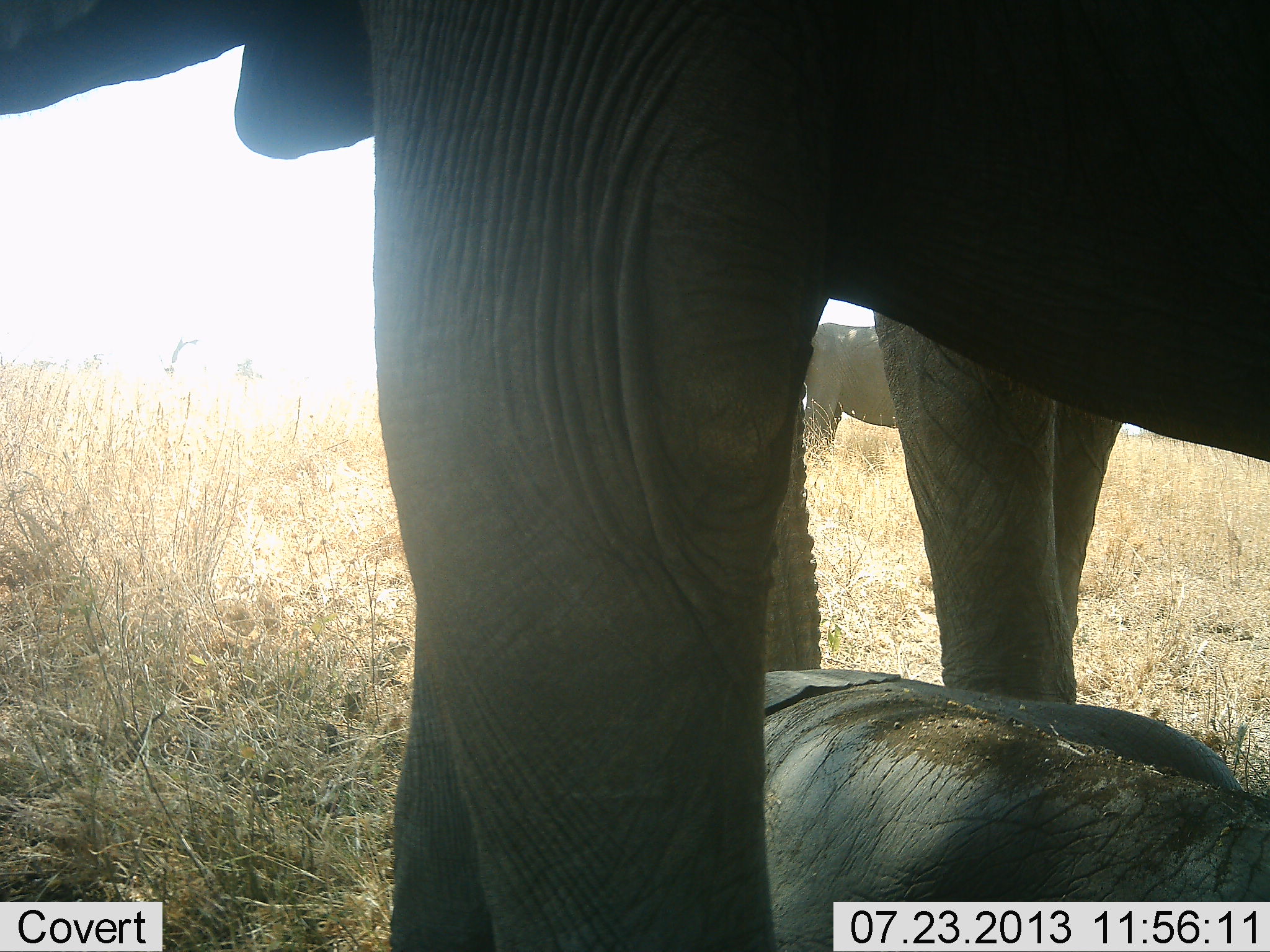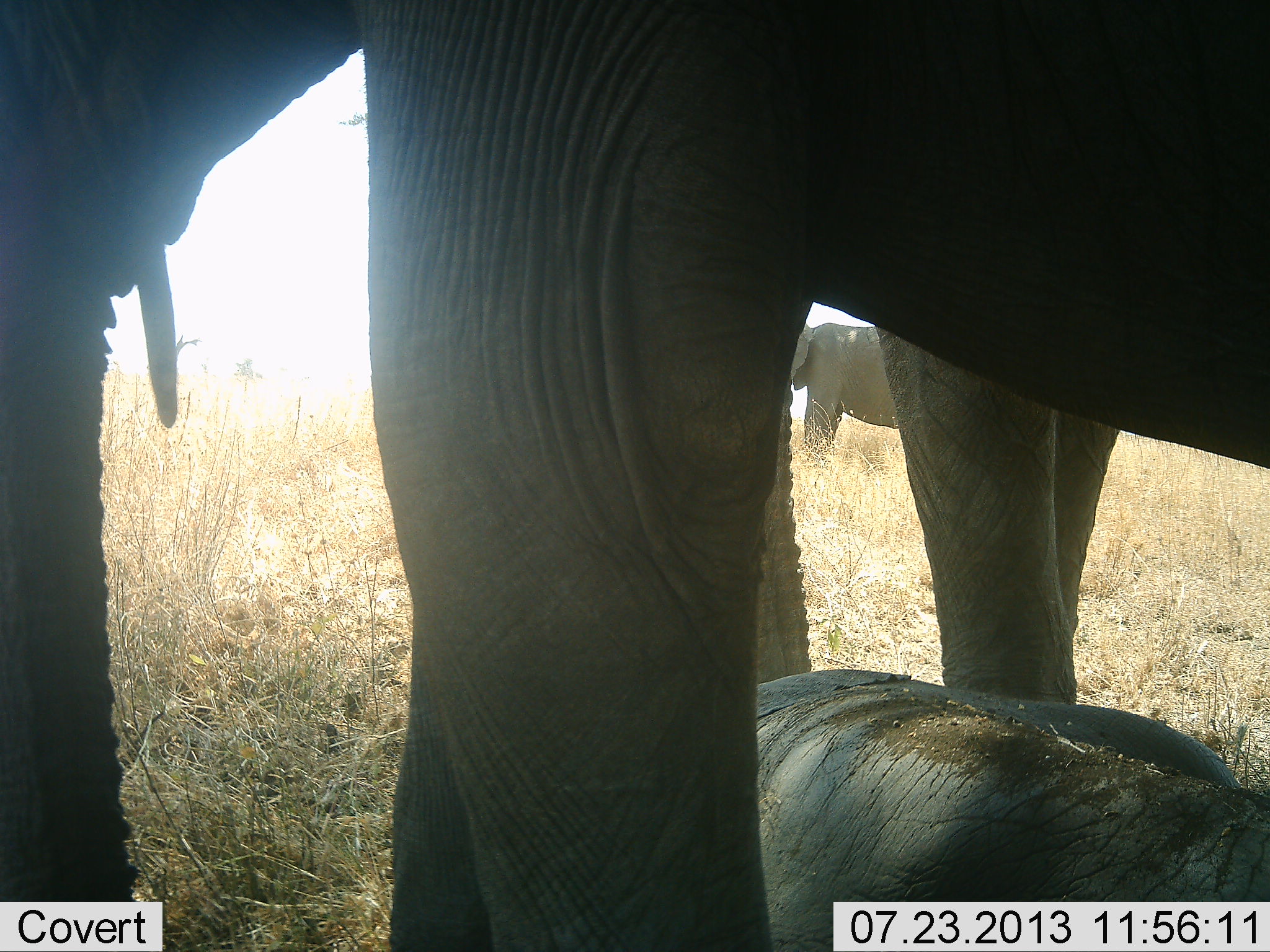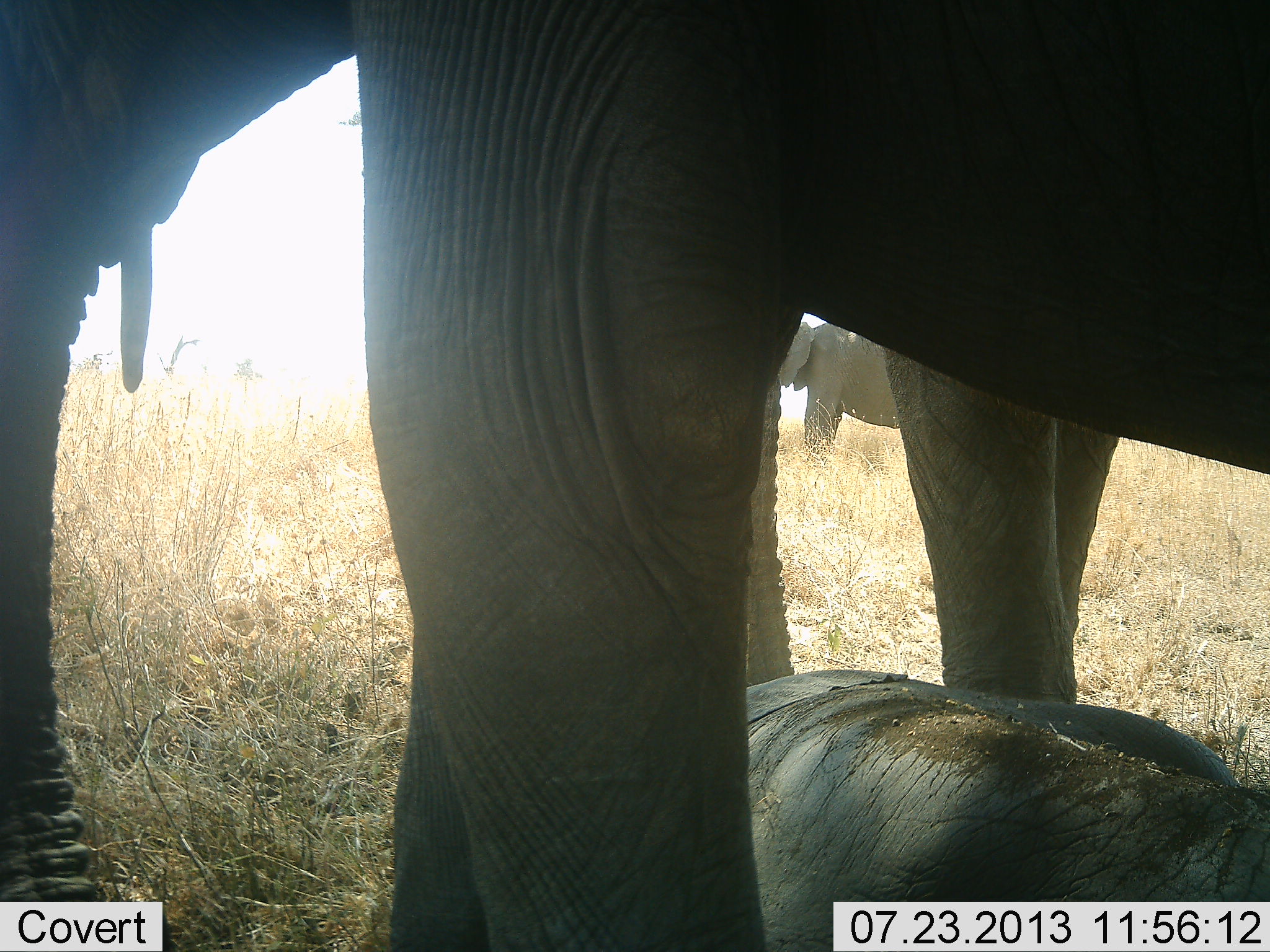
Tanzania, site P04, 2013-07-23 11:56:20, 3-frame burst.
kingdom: Animalia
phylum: Chordata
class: Mammalia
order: Proboscidea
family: Elephantidae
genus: Loxodonta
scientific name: Loxodonta africana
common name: african bush elephant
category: elephant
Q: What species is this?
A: Elephant (african bush elephant) (Loxodonta africana).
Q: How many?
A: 4.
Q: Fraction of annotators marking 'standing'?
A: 81%.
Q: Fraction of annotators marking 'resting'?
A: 81%.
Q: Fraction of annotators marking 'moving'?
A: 11%.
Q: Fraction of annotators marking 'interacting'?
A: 0%.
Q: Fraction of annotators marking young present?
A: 67%.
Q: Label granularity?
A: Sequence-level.